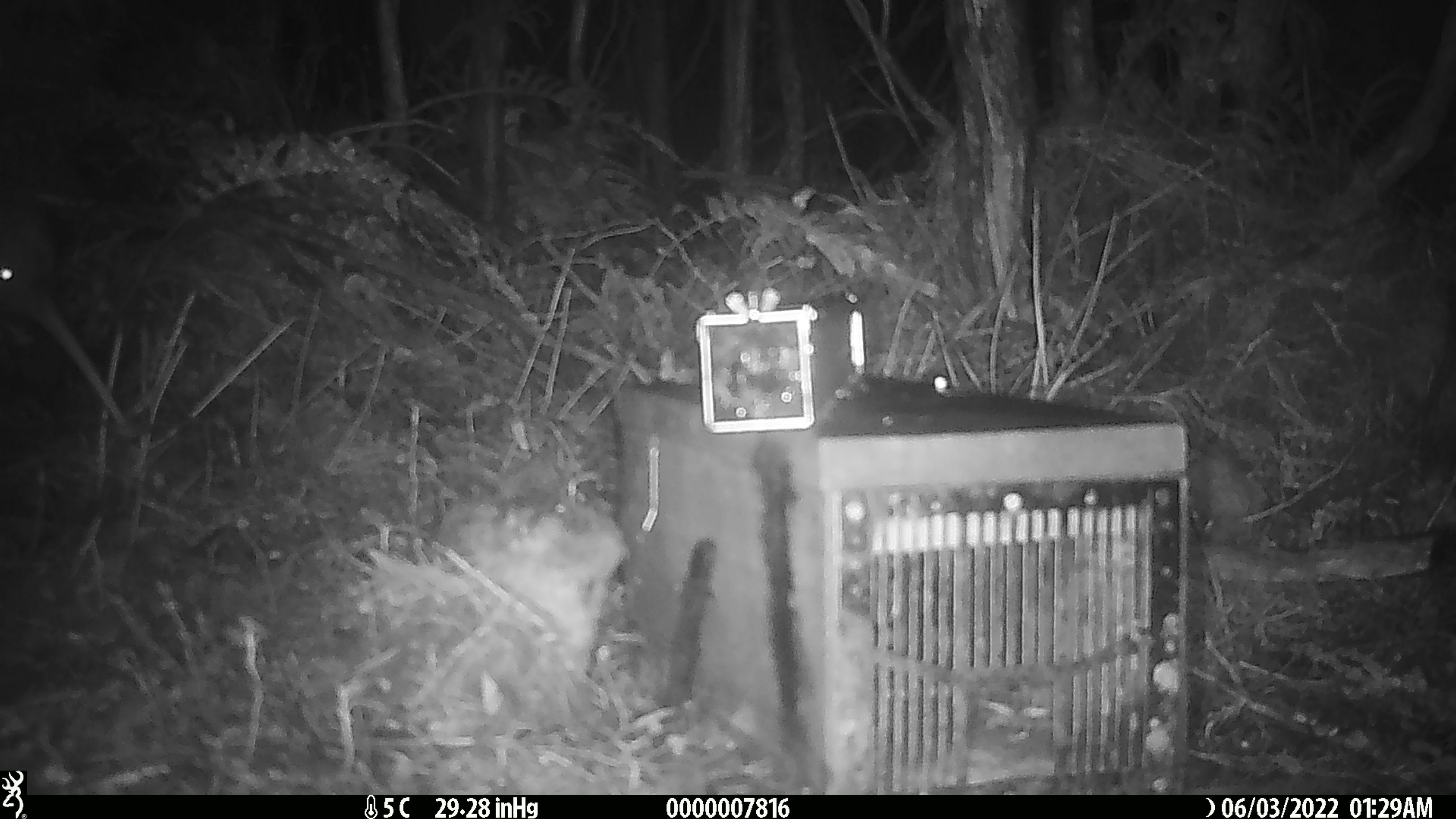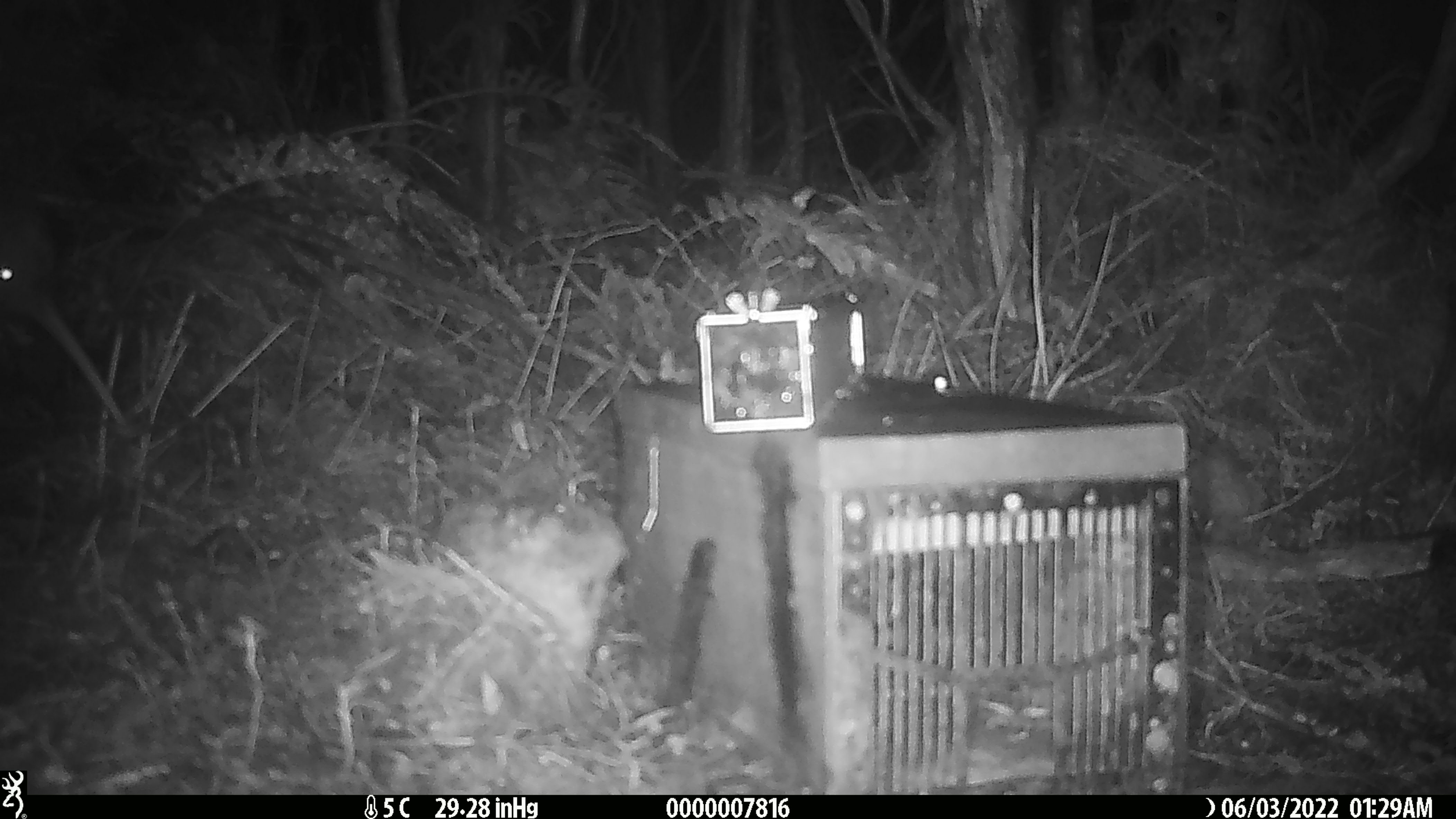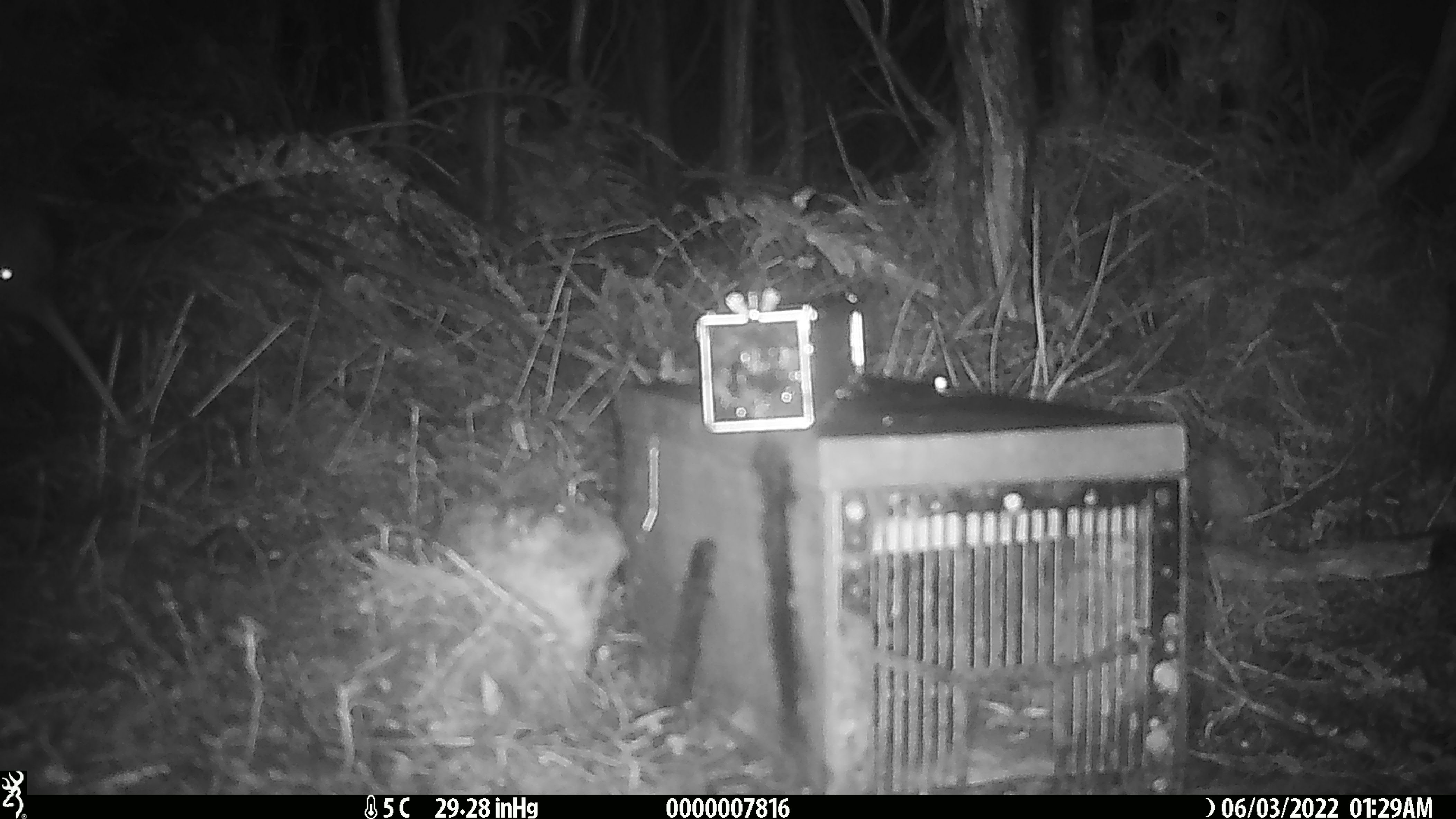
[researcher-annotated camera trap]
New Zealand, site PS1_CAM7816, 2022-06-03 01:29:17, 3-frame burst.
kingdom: Animalia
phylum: Chordata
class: Aves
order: Apterygiformes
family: Apterygidae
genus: Apteryx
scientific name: Apteryx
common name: kiwi